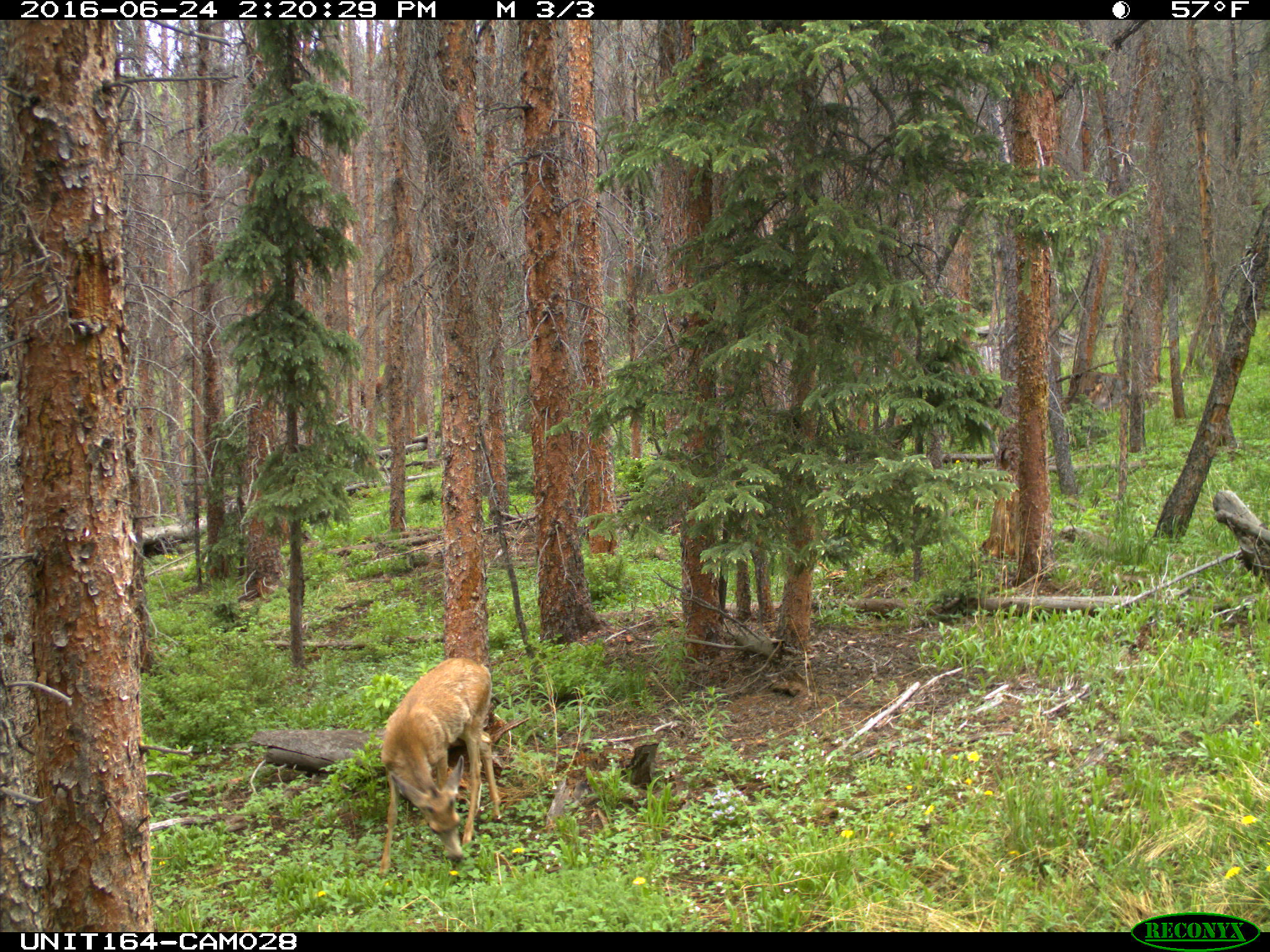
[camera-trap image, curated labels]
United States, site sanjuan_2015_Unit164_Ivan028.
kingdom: Animalia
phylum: Chordata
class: Mammalia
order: Artiodactyla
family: Cervidae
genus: Odocoileus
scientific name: Odocoileus hemionus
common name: mule deer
Odocoileus hemionus (mule deer).